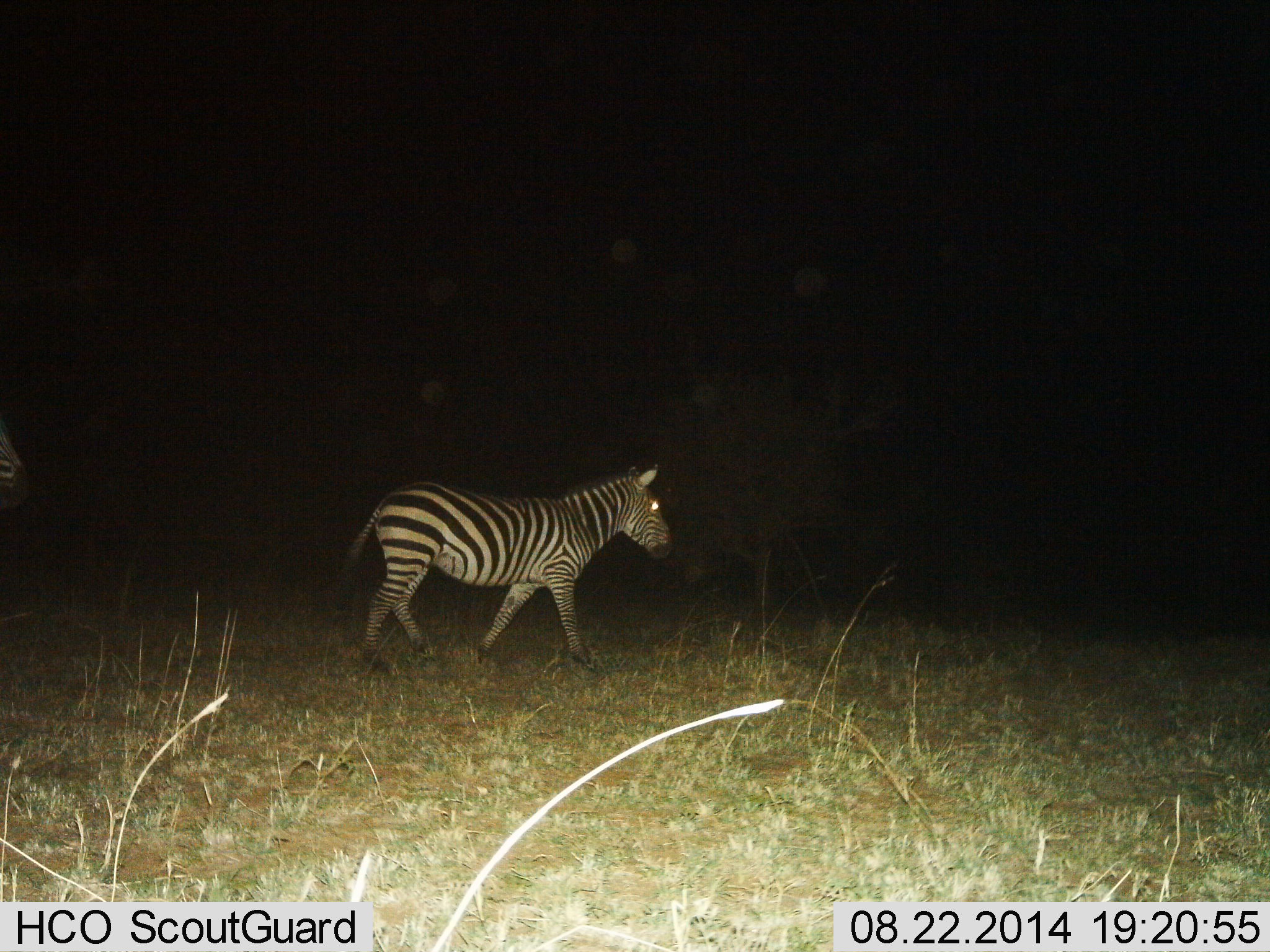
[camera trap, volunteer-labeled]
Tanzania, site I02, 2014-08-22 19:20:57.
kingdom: Animalia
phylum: Chordata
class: Mammalia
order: Perissodactyla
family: Equidae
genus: Equus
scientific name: Equus quagga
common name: plains zebra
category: zebra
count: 1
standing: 33%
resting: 0%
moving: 89%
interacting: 0%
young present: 0%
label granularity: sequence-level